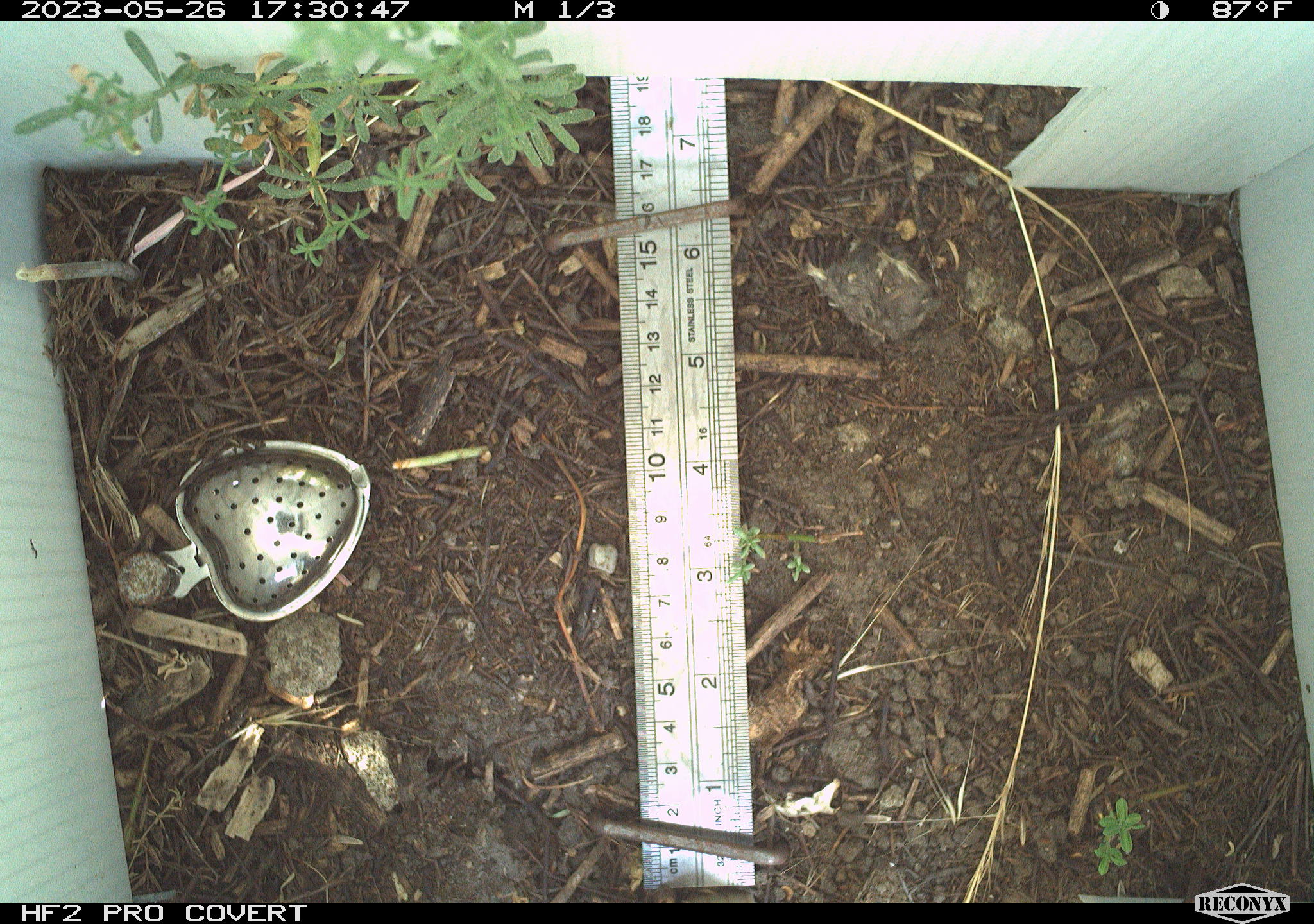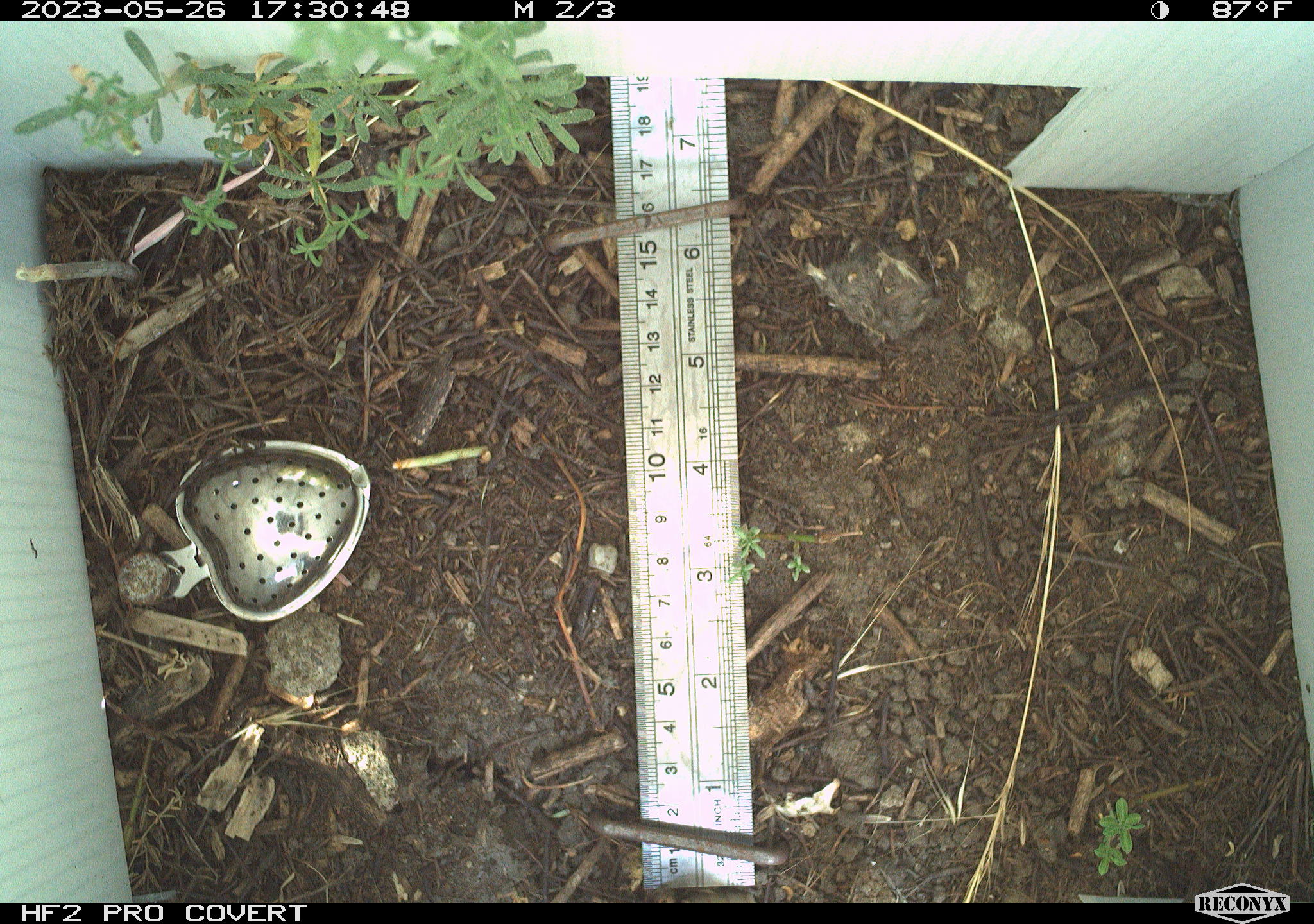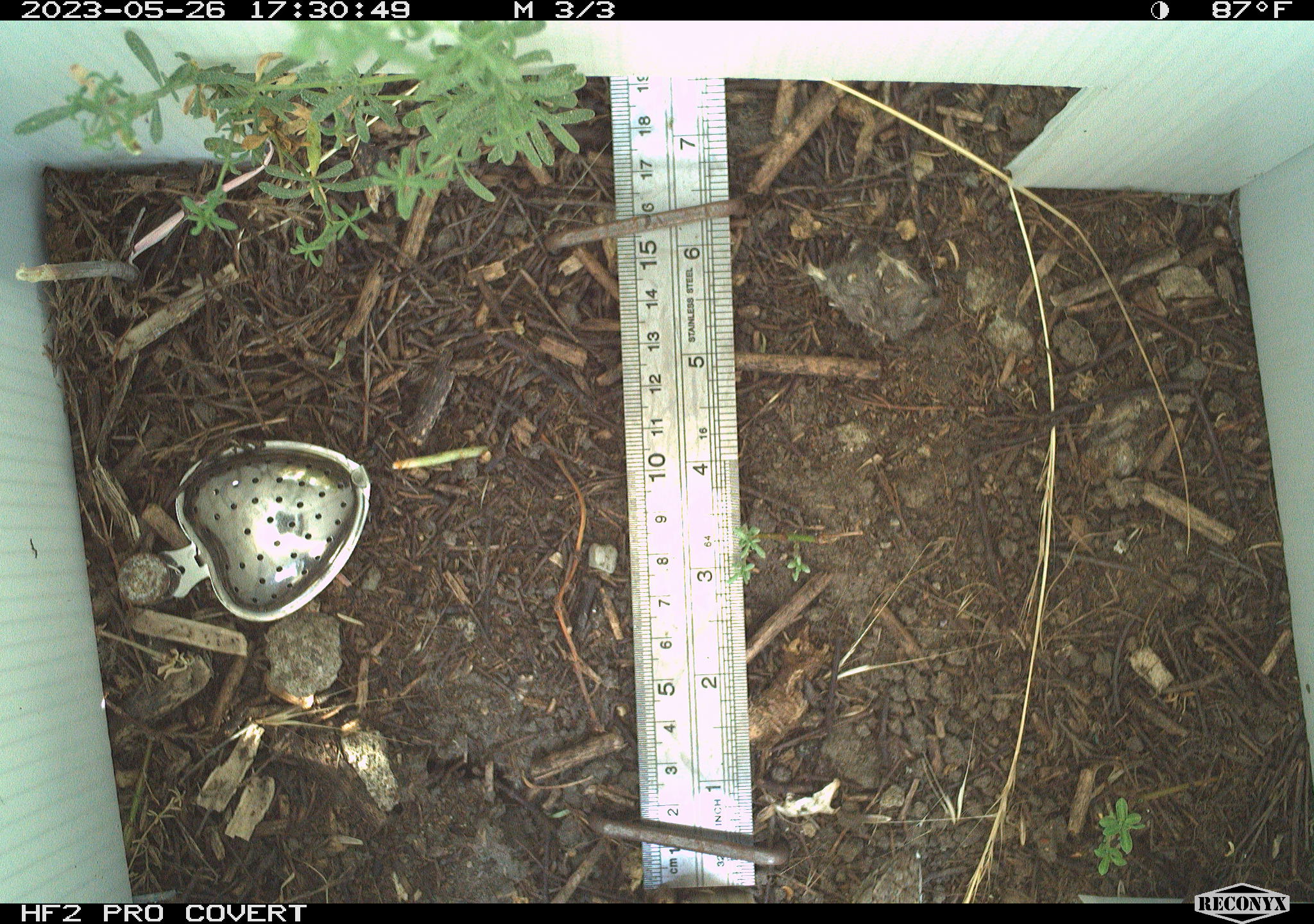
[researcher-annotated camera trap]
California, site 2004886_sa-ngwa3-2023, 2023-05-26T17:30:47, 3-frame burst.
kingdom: Animalia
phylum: Chordata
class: Reptilia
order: Squamata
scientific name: Squamata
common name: lizards and snakes